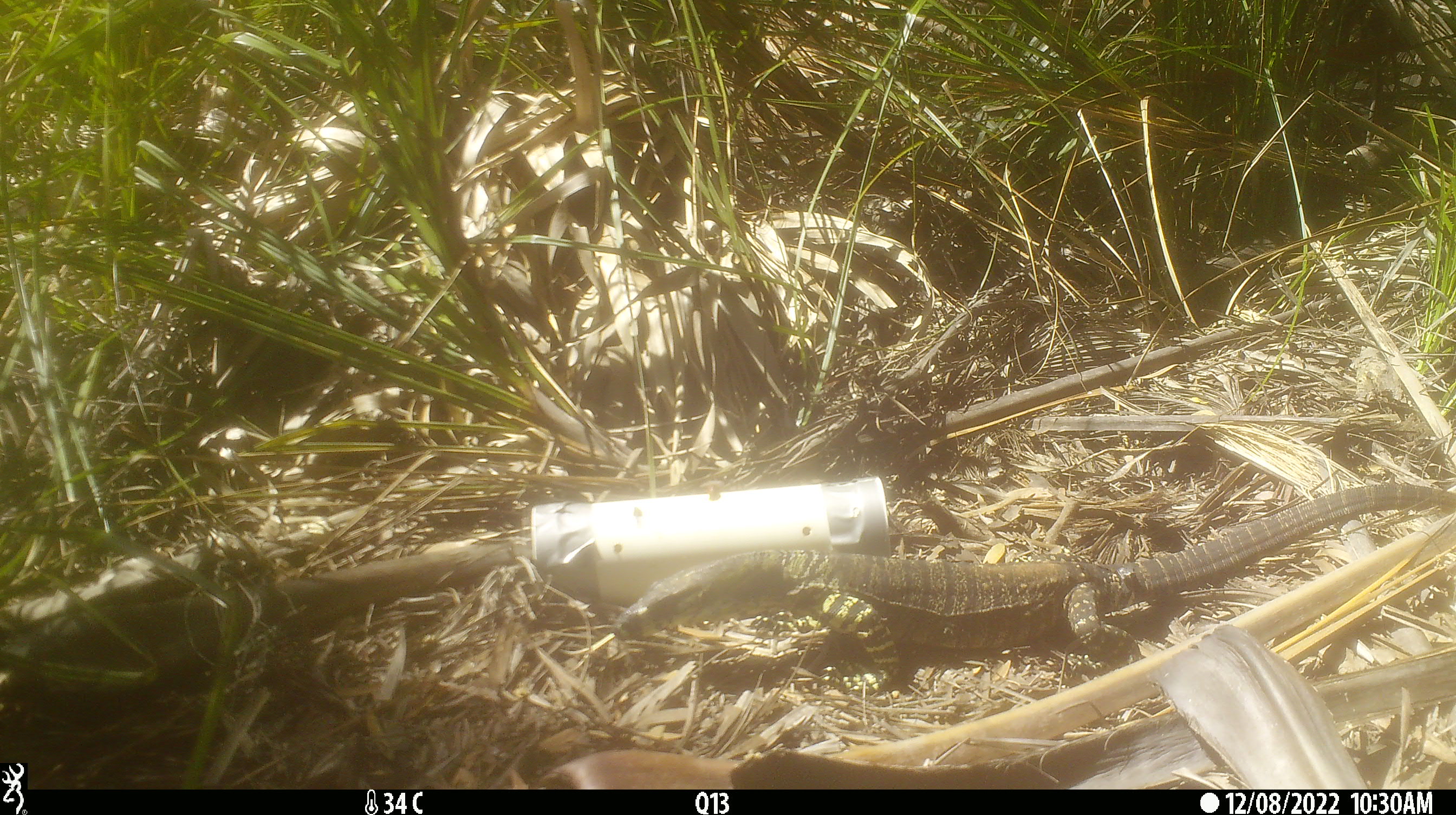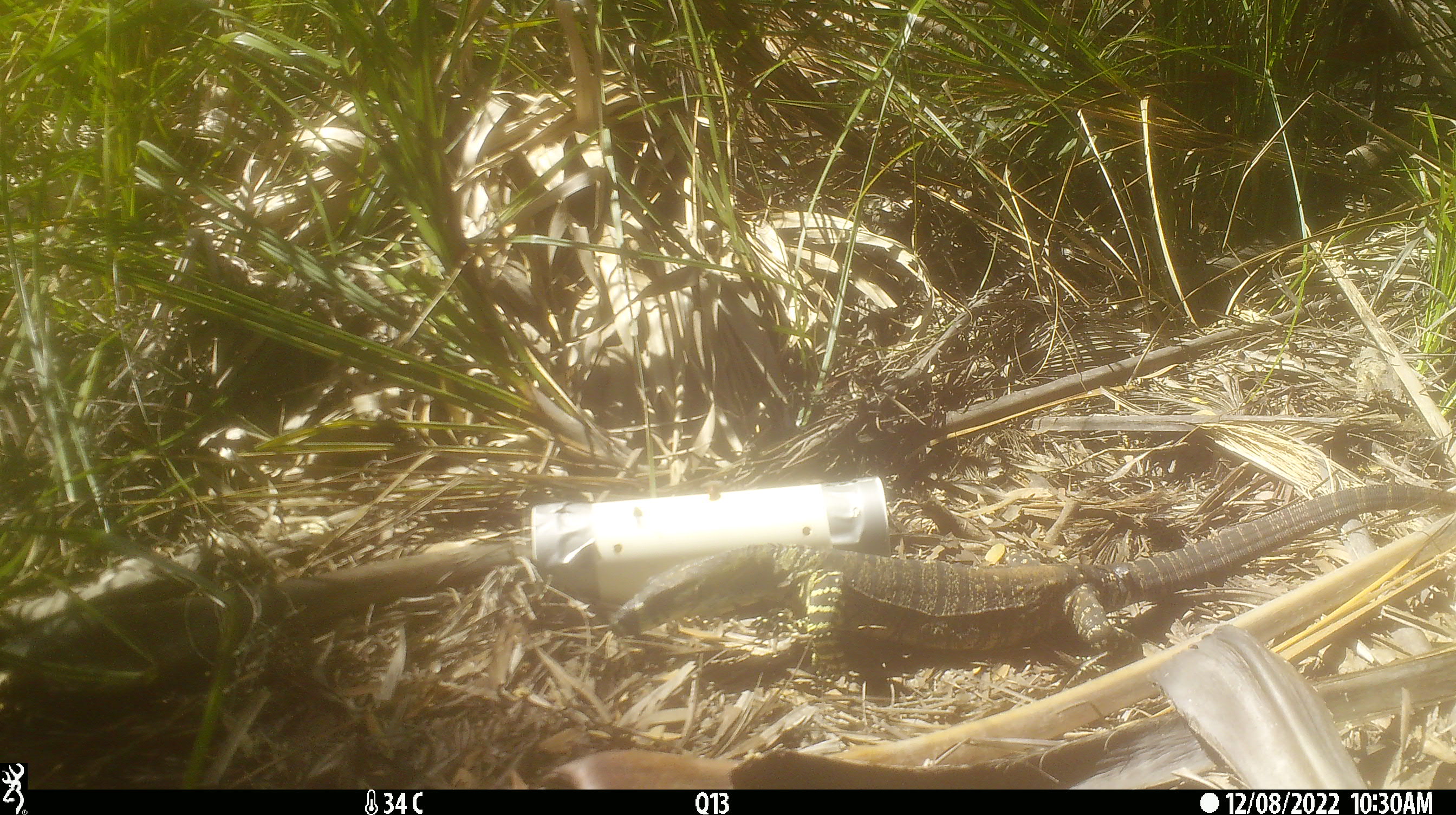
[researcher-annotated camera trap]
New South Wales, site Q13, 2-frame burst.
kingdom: Animalia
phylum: Chordata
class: Reptilia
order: Squamata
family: Varanidae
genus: Varanus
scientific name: Varanus varius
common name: lace monitor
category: goanna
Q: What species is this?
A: Goanna (lace monitor) (Varanus varius).